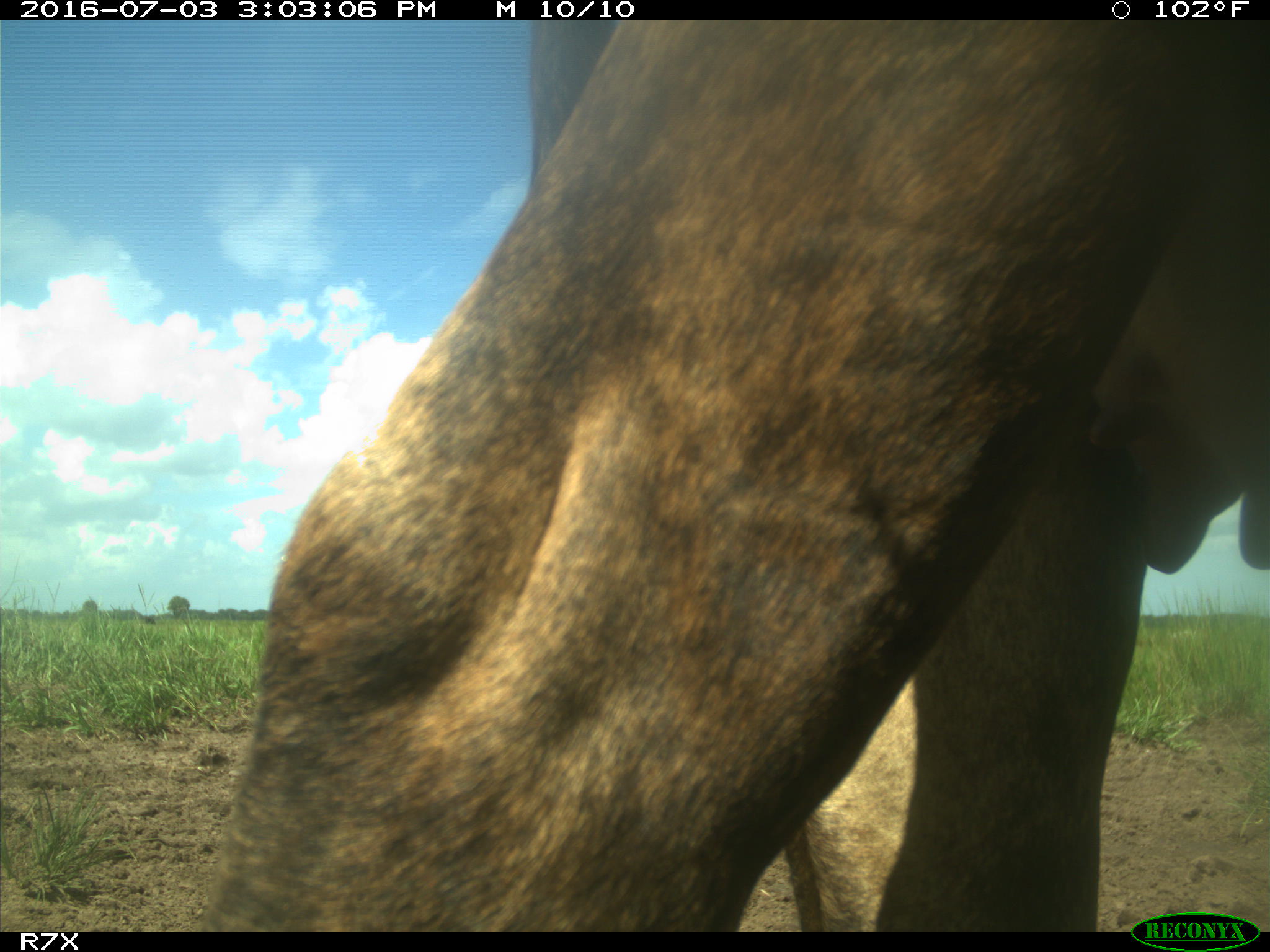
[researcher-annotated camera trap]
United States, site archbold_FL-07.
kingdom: Animalia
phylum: Chordata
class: Mammalia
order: Artiodactyla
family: Bovidae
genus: Bos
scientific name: Bos taurus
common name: domestic cow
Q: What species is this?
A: Bos taurus (domestic cow).